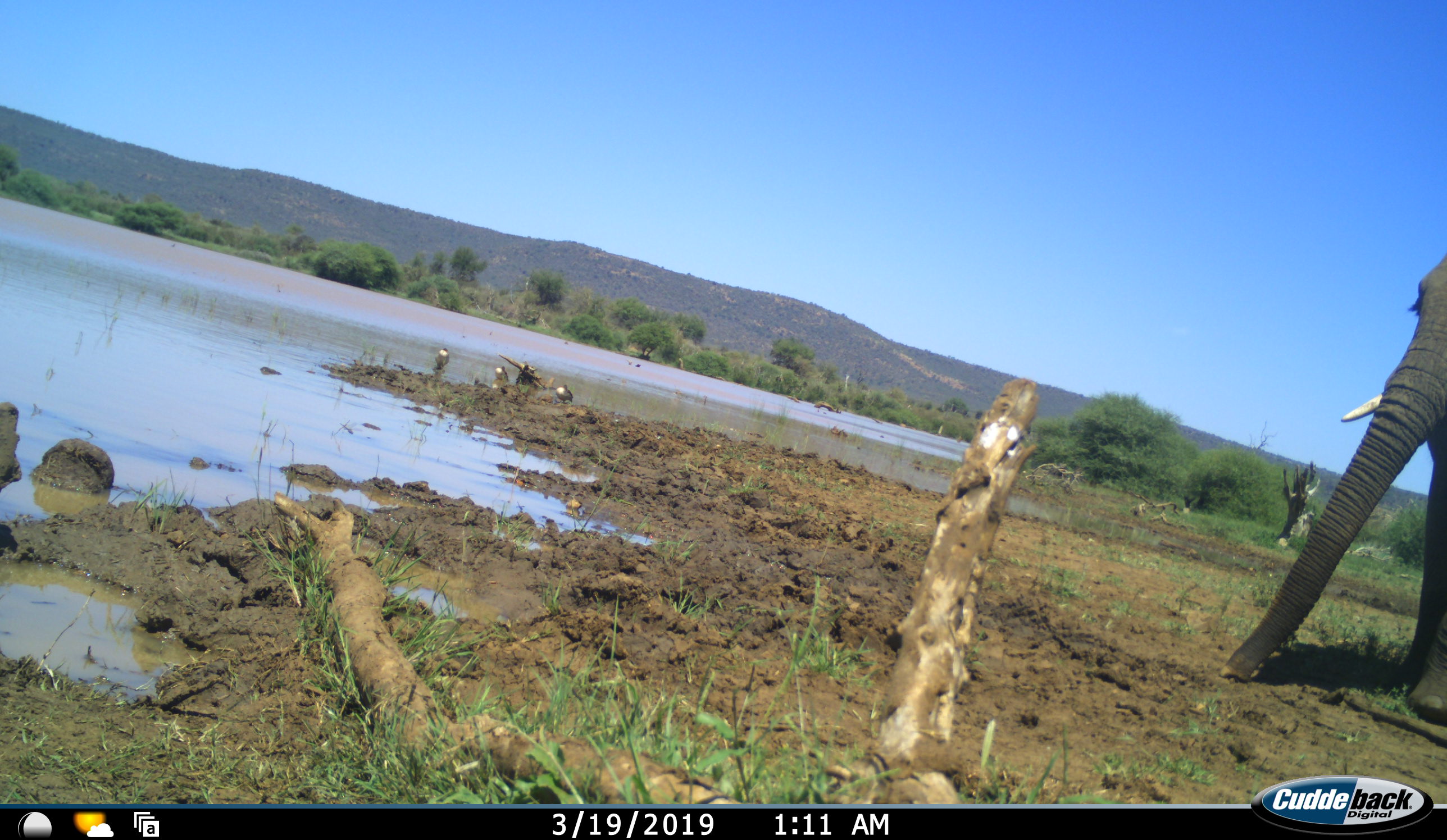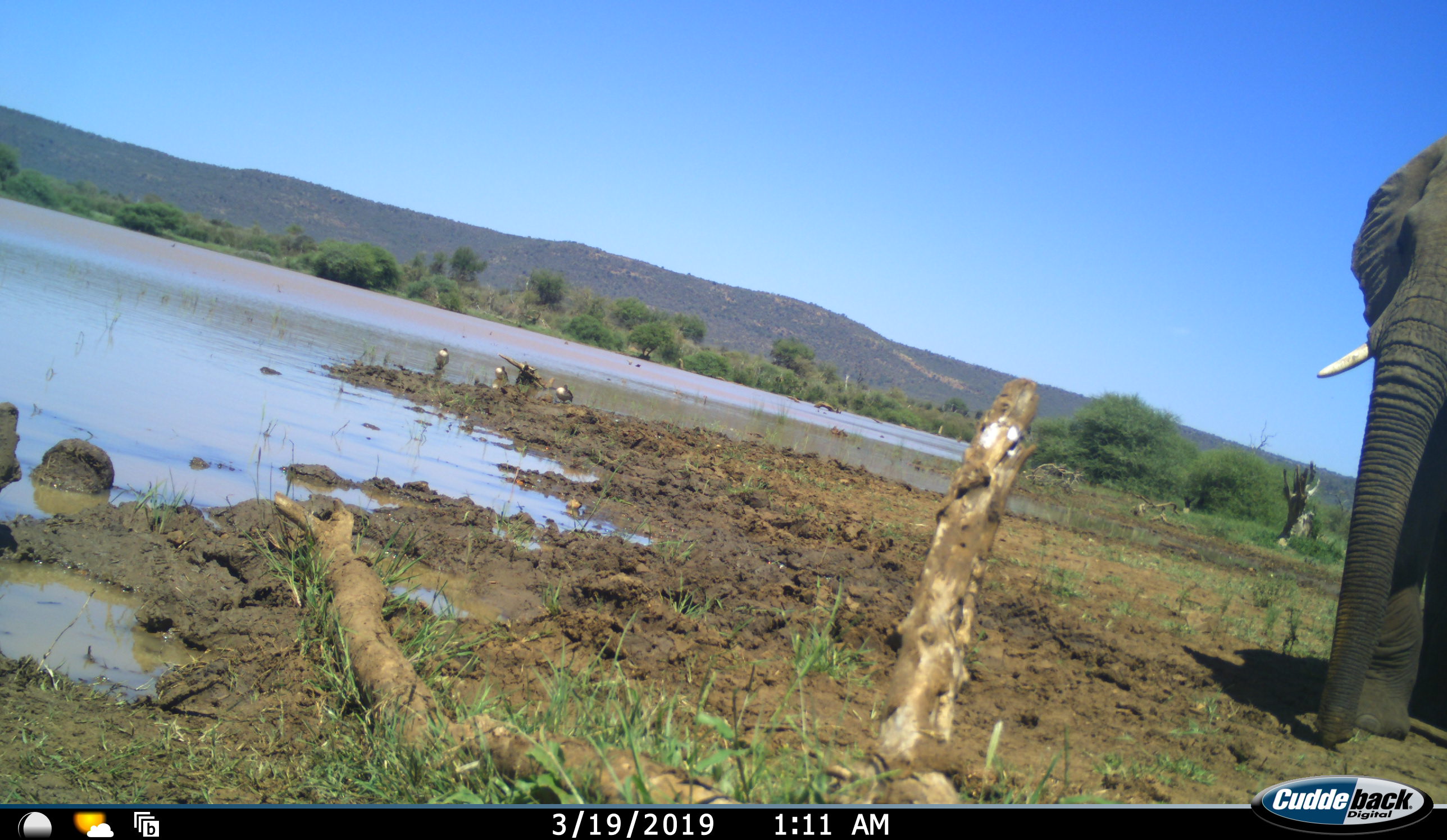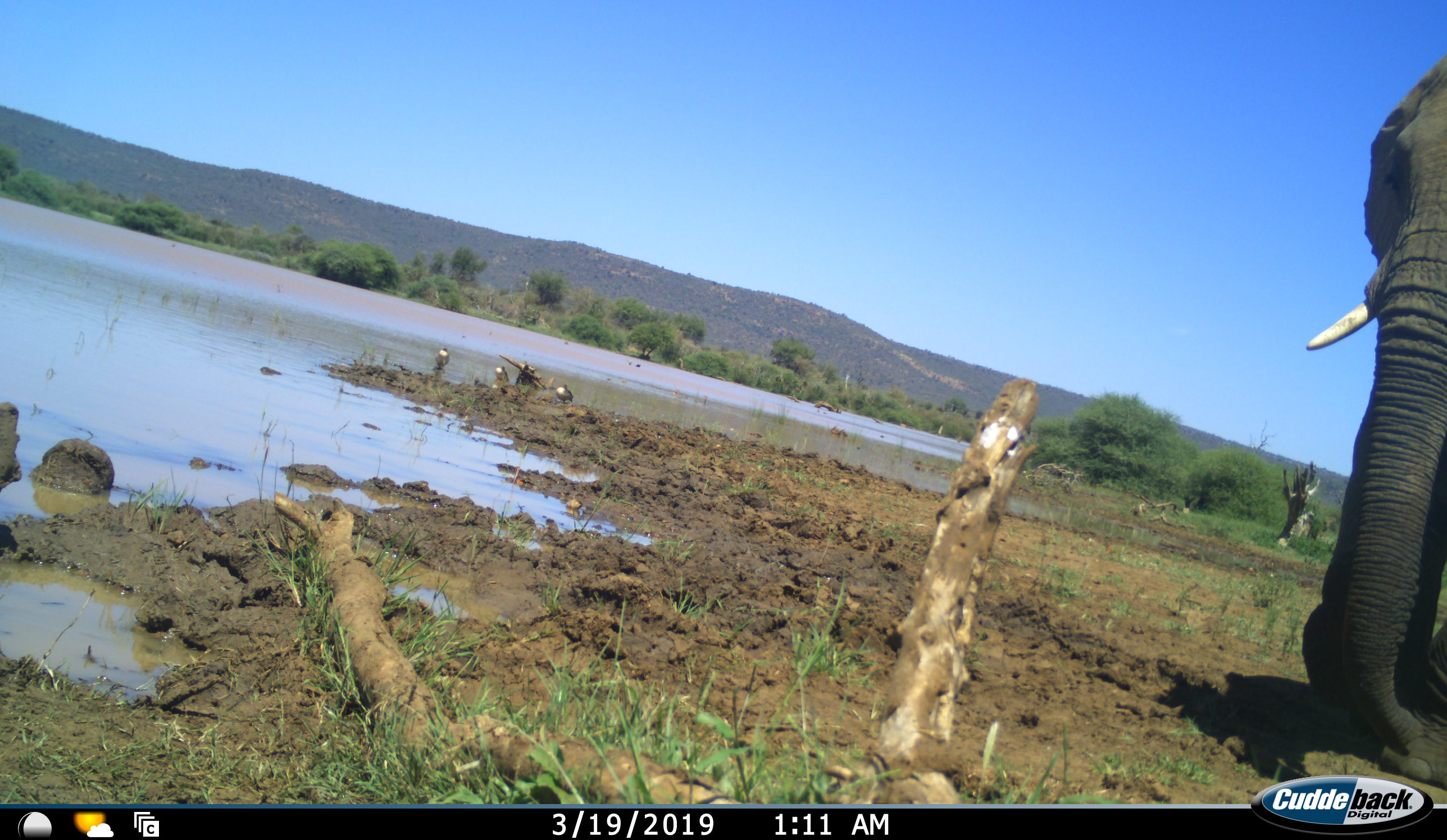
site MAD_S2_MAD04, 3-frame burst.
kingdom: Animalia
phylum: Chordata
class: Mammalia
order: Proboscidea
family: Elephantidae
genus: Loxodonta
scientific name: Loxodonta africana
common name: african bush elephant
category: elephant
Elephant (african bush elephant) (Loxodonta africana), count 1. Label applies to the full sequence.